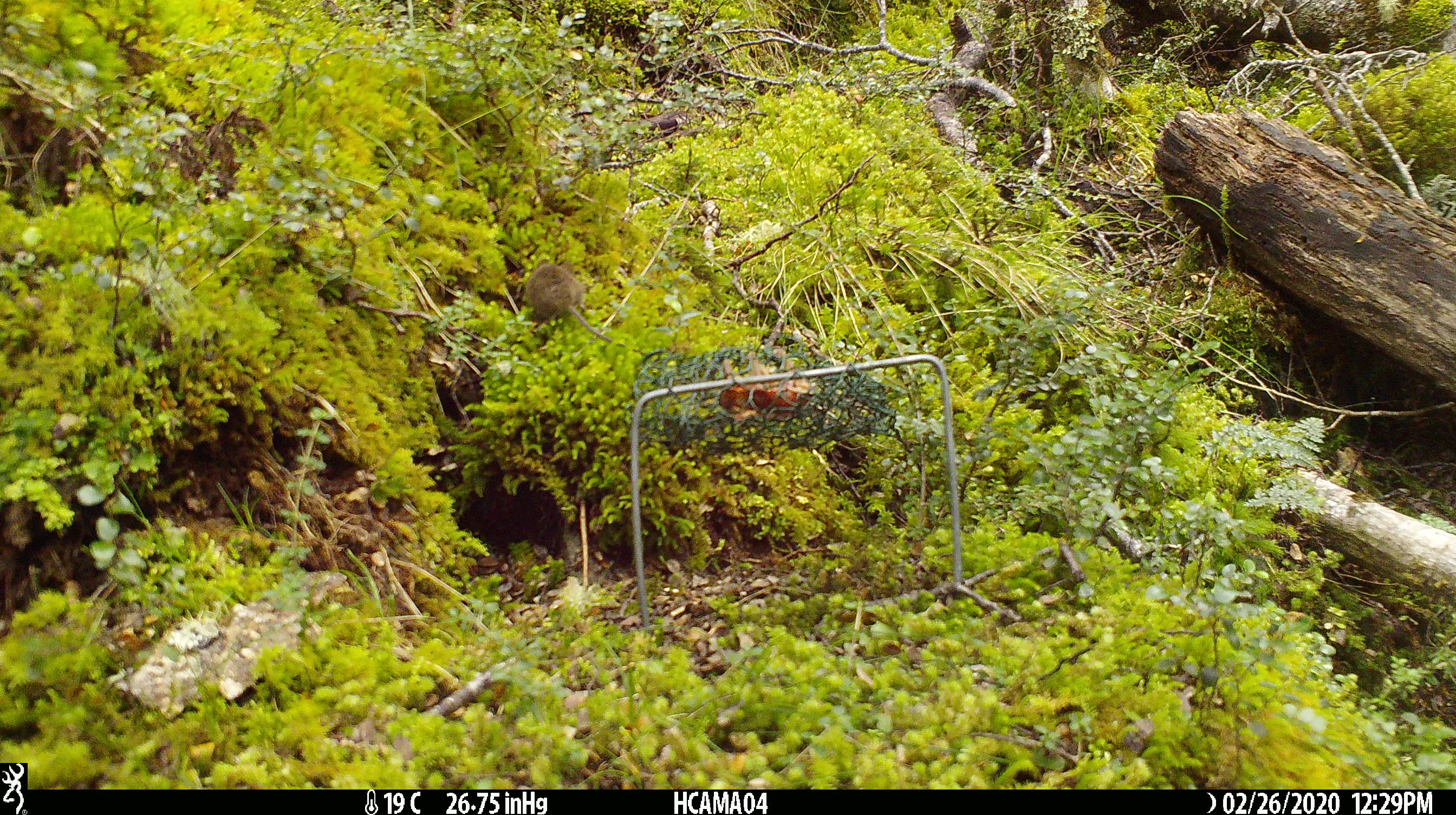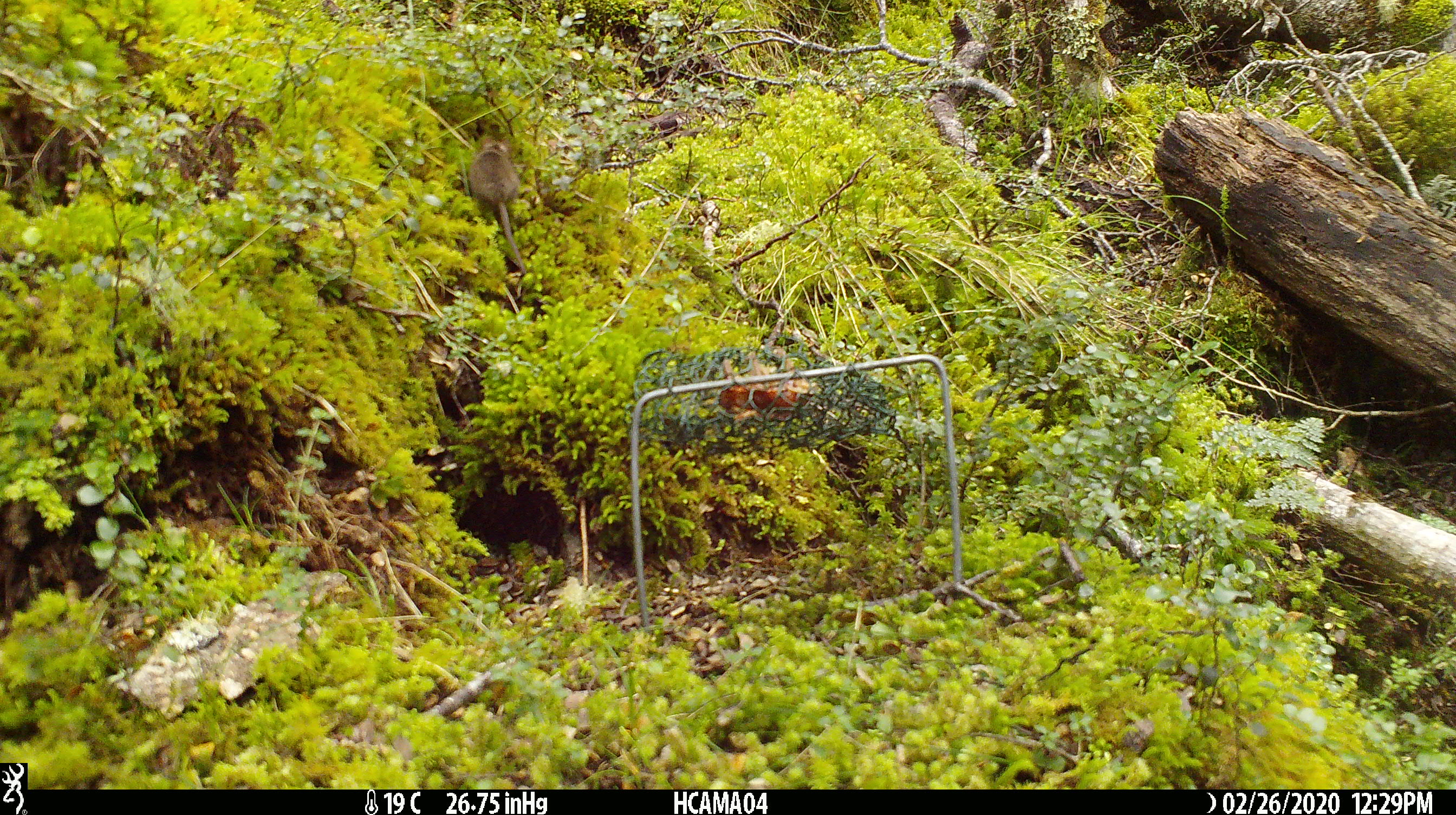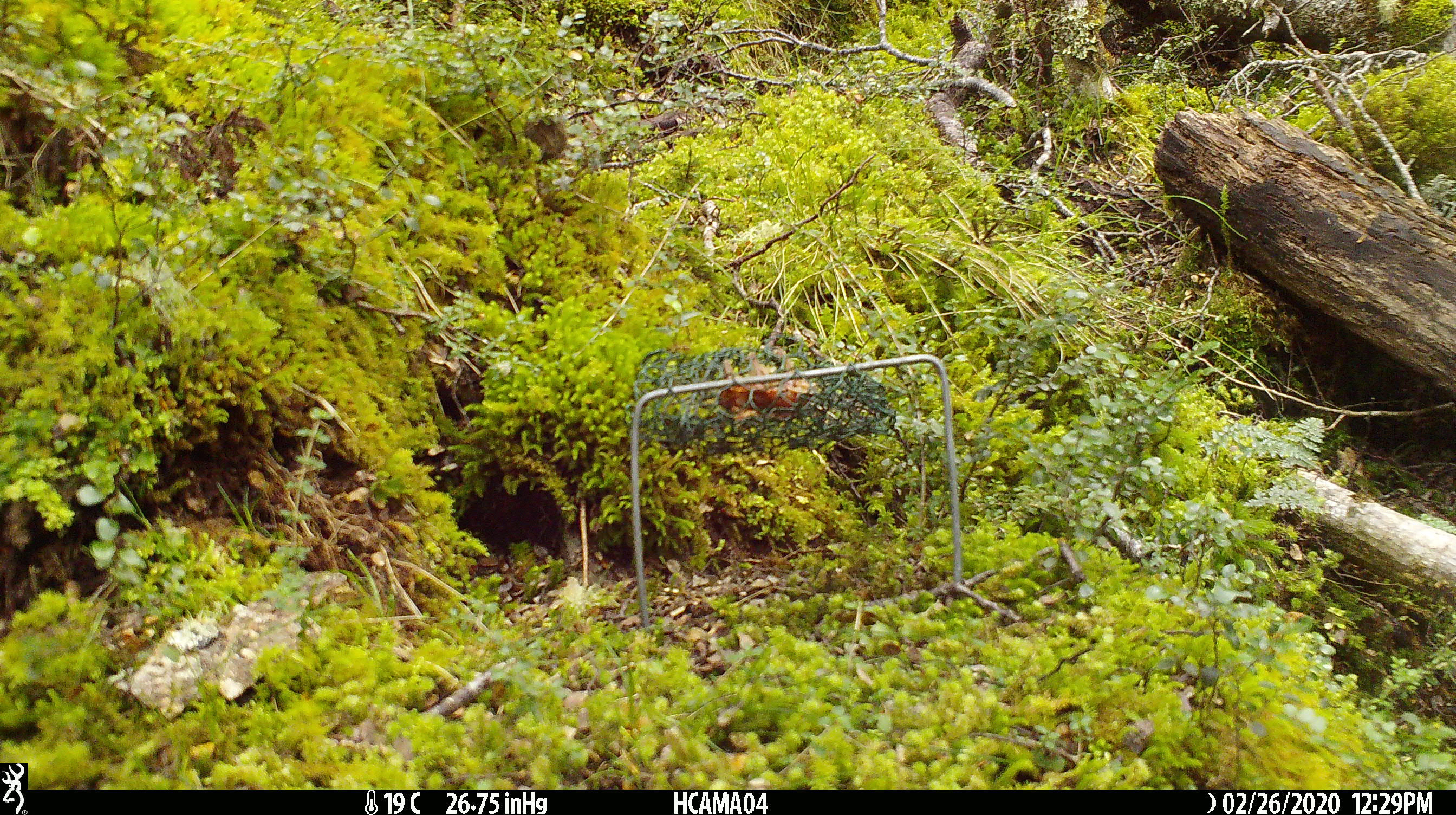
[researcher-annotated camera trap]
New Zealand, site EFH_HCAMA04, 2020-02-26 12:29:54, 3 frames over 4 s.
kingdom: Animalia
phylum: Chordata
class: Mammalia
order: Rodentia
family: Muridae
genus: Mus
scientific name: Mus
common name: mouse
Mouse (Mus).